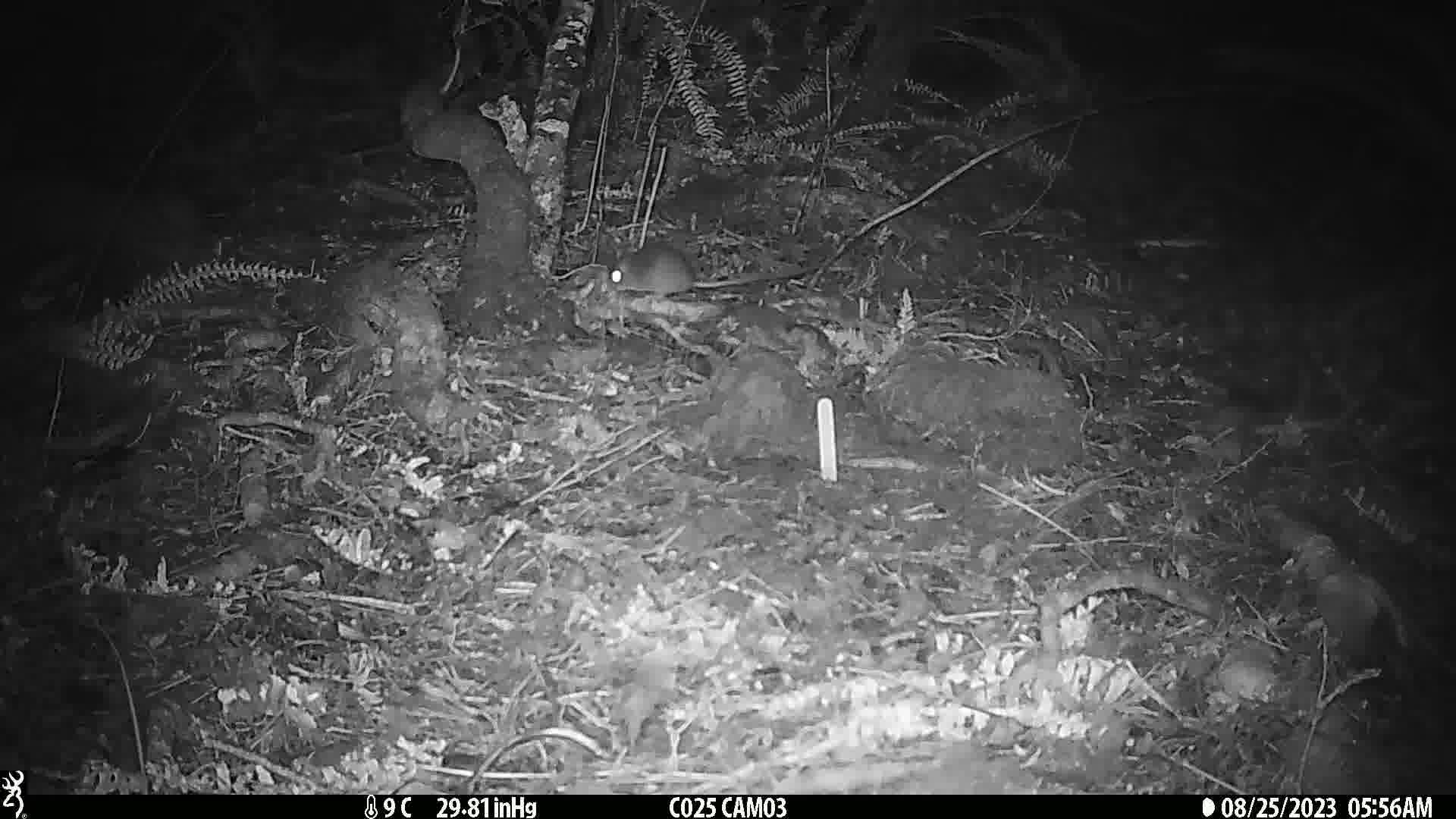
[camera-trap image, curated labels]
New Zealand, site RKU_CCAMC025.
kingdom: Animalia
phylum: Chordata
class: Mammalia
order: Rodentia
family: Muridae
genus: Rattus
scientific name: Rattus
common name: rat